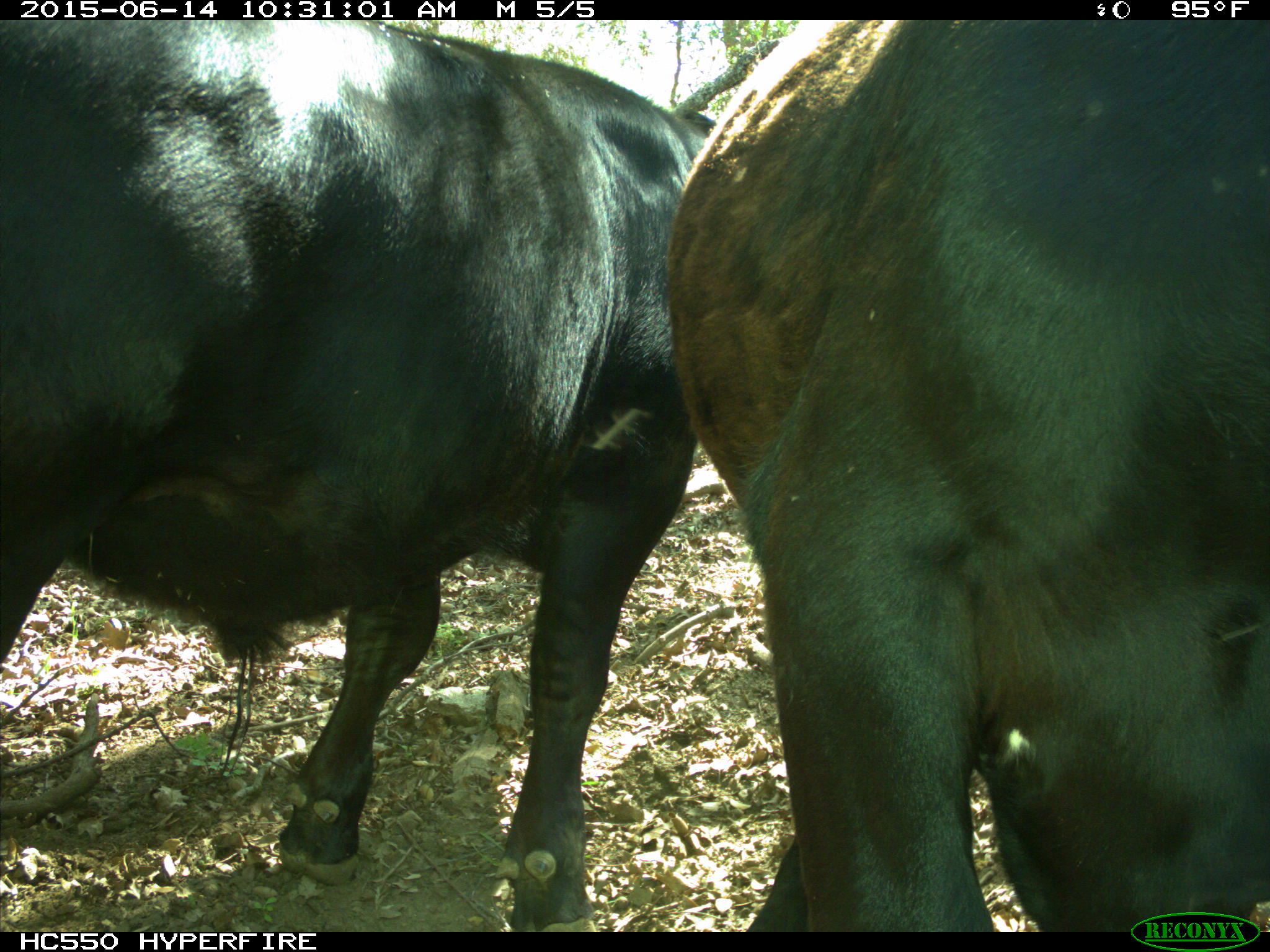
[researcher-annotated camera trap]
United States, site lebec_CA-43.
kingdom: Animalia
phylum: Chordata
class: Mammalia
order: Artiodactyla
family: Bovidae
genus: Bos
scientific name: Bos taurus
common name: domestic cow